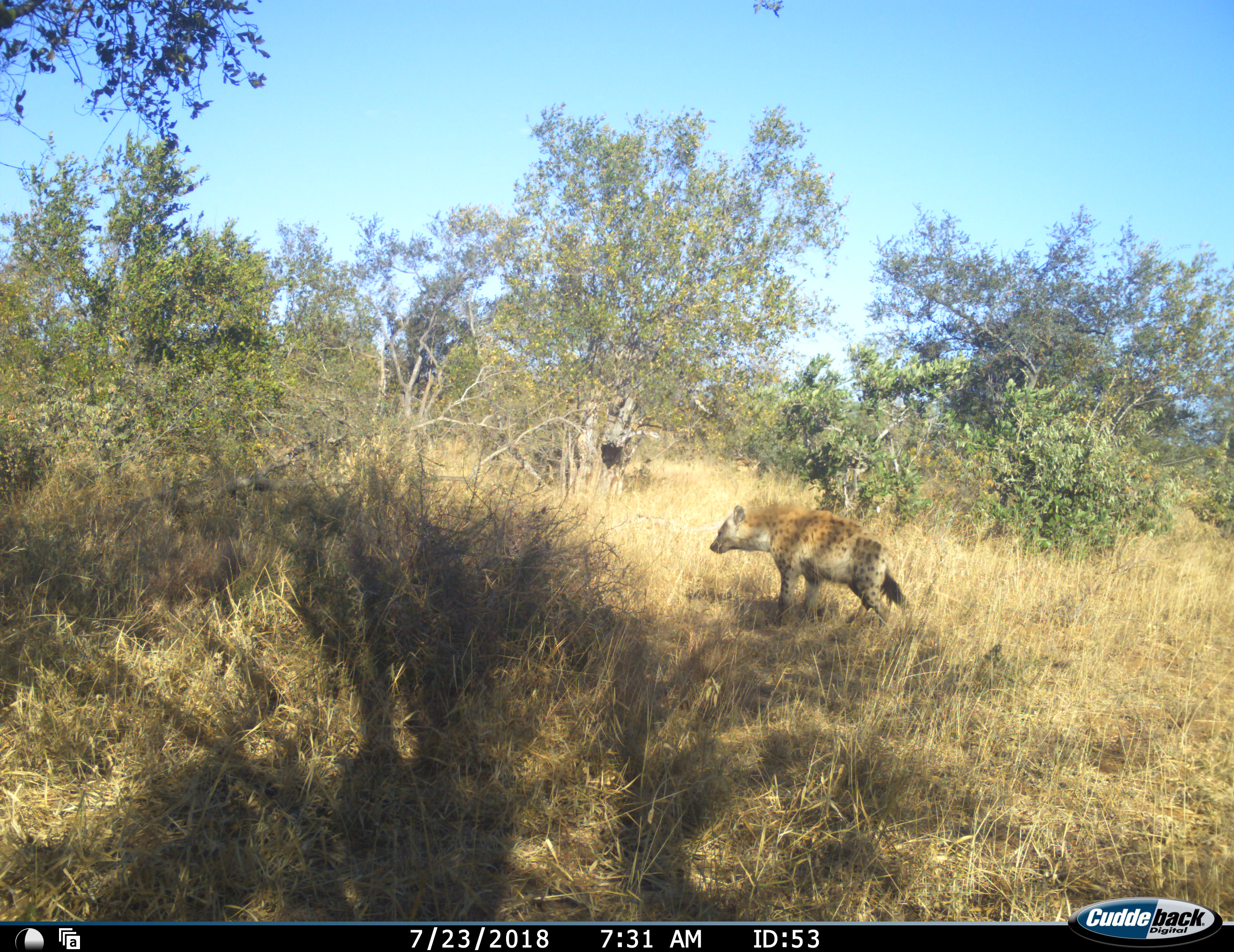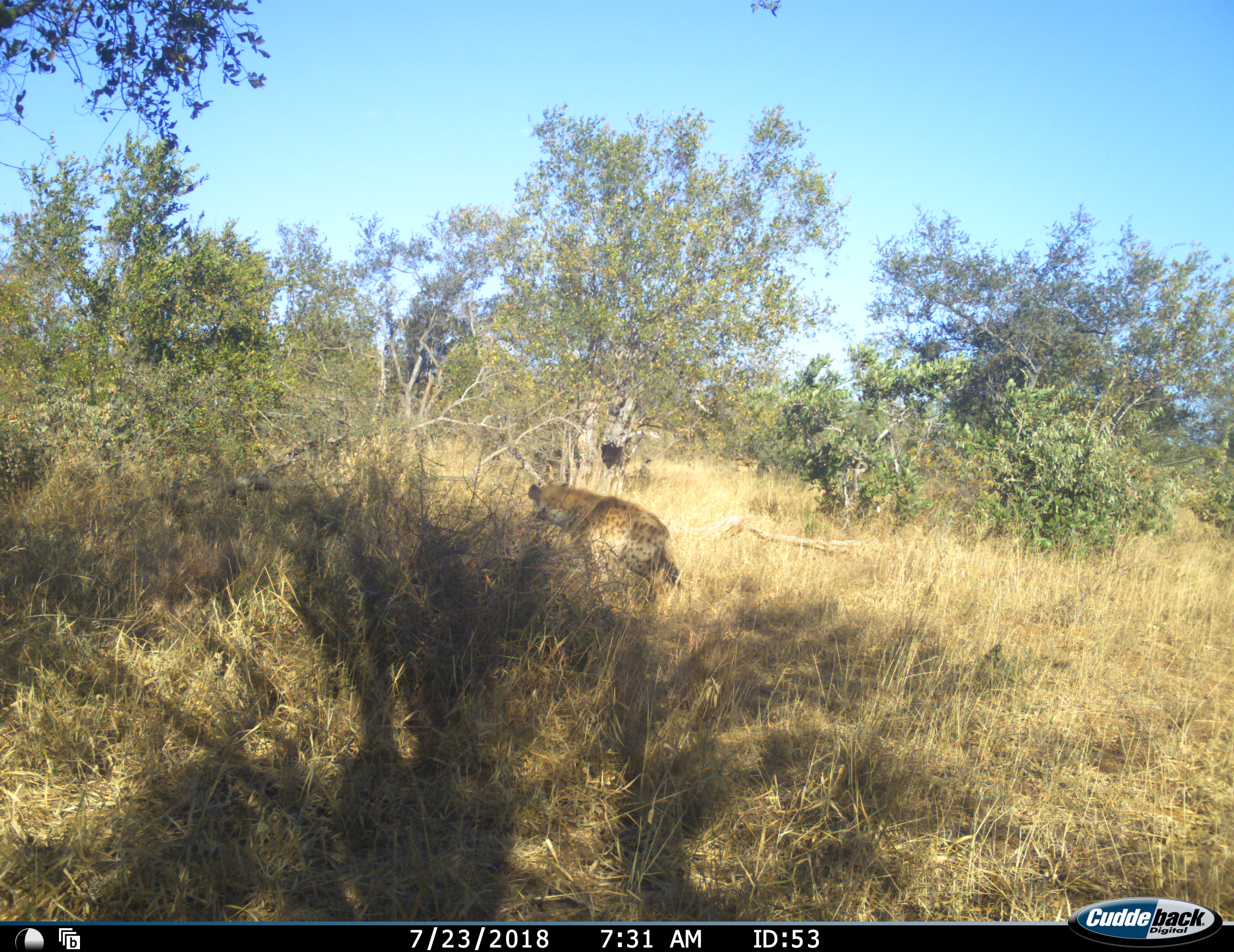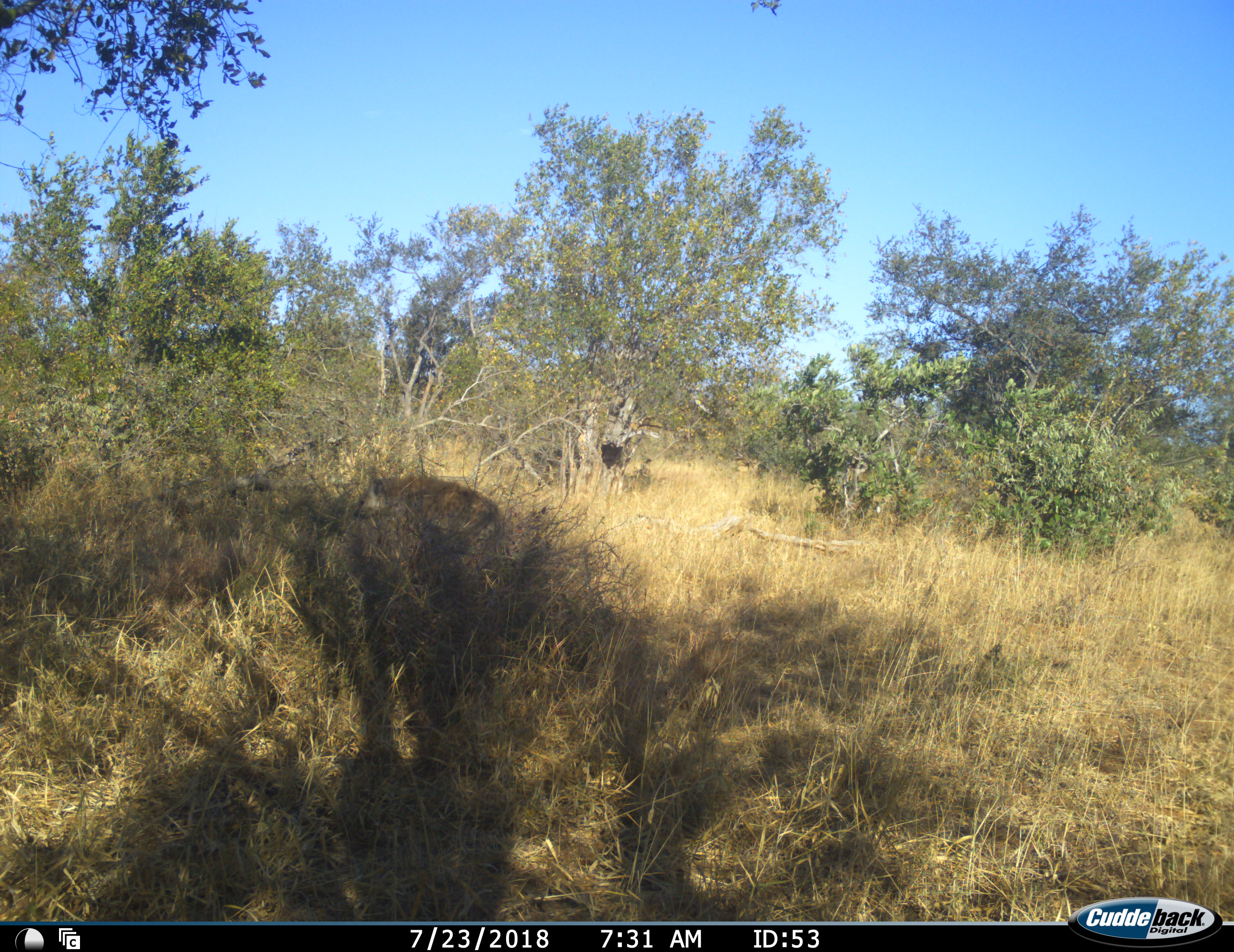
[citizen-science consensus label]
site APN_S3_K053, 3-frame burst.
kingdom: Animalia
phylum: Chordata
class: Mammalia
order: Carnivora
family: Hyaenidae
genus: Crocuta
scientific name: Crocuta crocuta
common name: spotted hyena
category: hyenaspotted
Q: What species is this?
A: Hyenaspotted (spotted hyena) (Crocuta crocuta).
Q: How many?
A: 1.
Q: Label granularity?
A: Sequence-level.